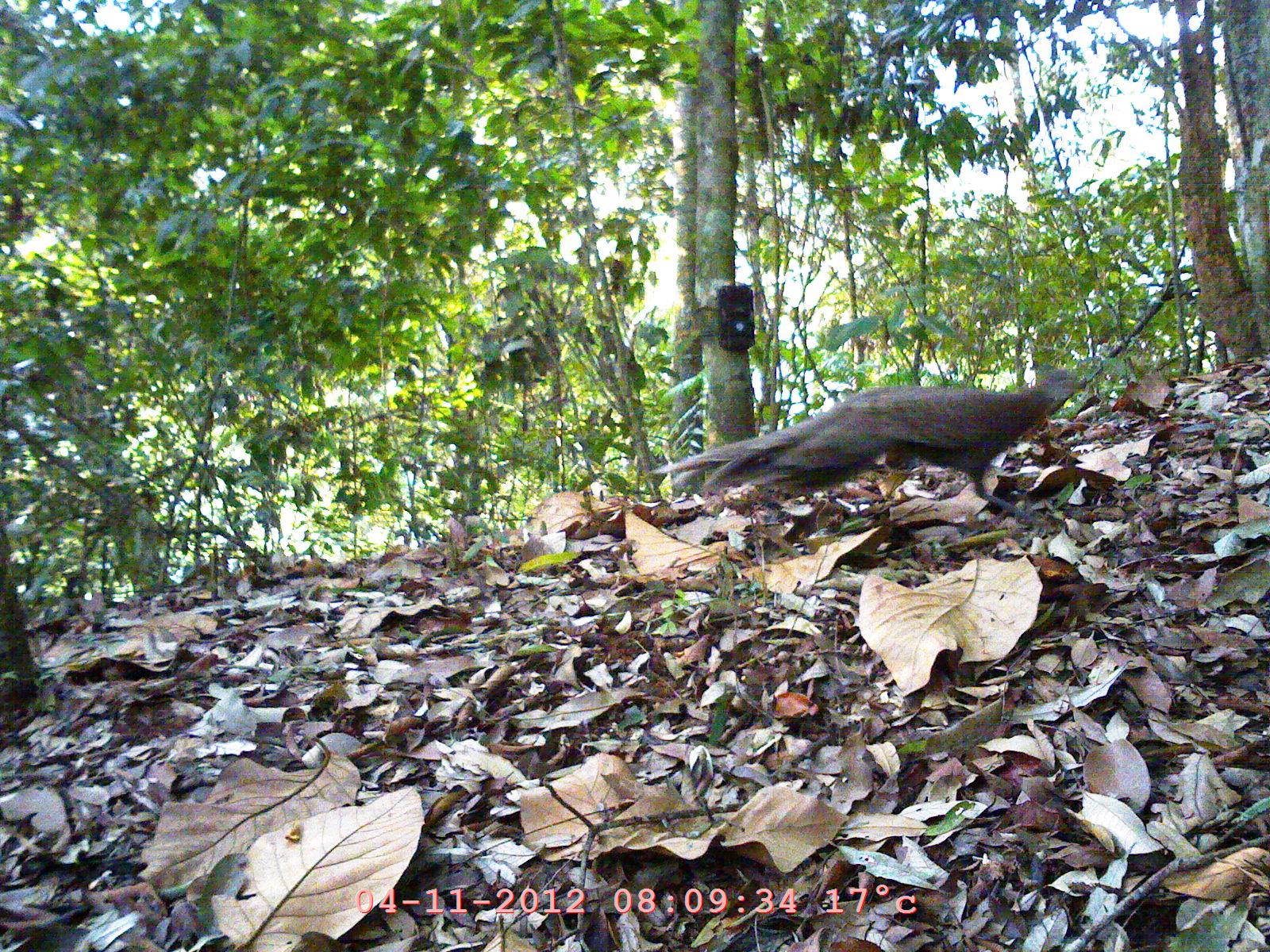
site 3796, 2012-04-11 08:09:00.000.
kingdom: Animalia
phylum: Chordata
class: Aves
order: Galliformes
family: Phasianidae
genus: Polyplectron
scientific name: Polyplectron bicalcaratum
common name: grey peacock-pheasant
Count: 1.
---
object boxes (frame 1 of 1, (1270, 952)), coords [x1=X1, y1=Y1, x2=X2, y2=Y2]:
polyplectron bicalcaratum: [x1=645, y1=369, x2=1091, y2=530]